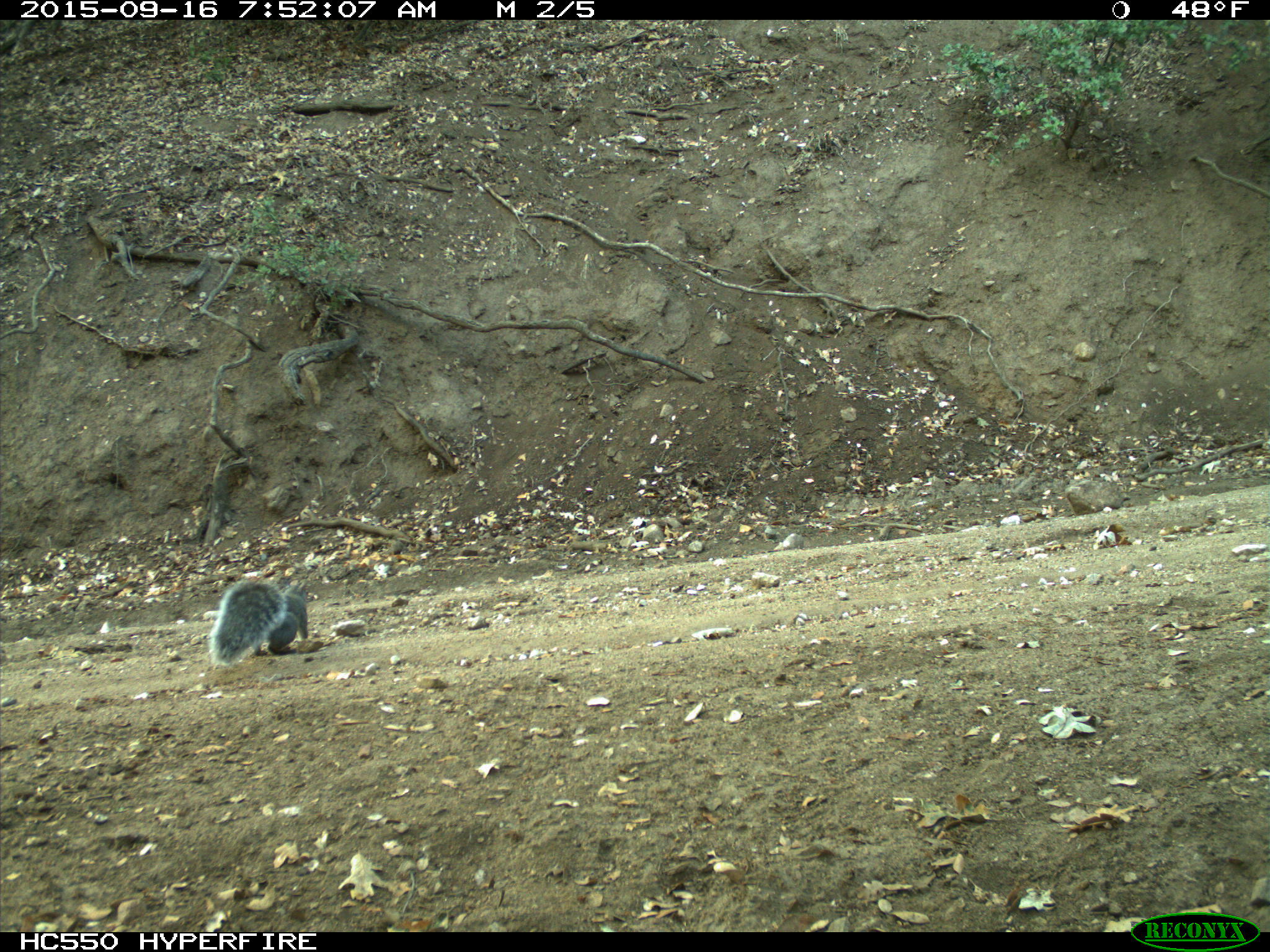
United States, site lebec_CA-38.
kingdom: Animalia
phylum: Chordata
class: Mammalia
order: Rodentia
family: Sciuridae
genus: Sciurus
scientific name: Sciurus carolinensis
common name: eastern gray squirrel